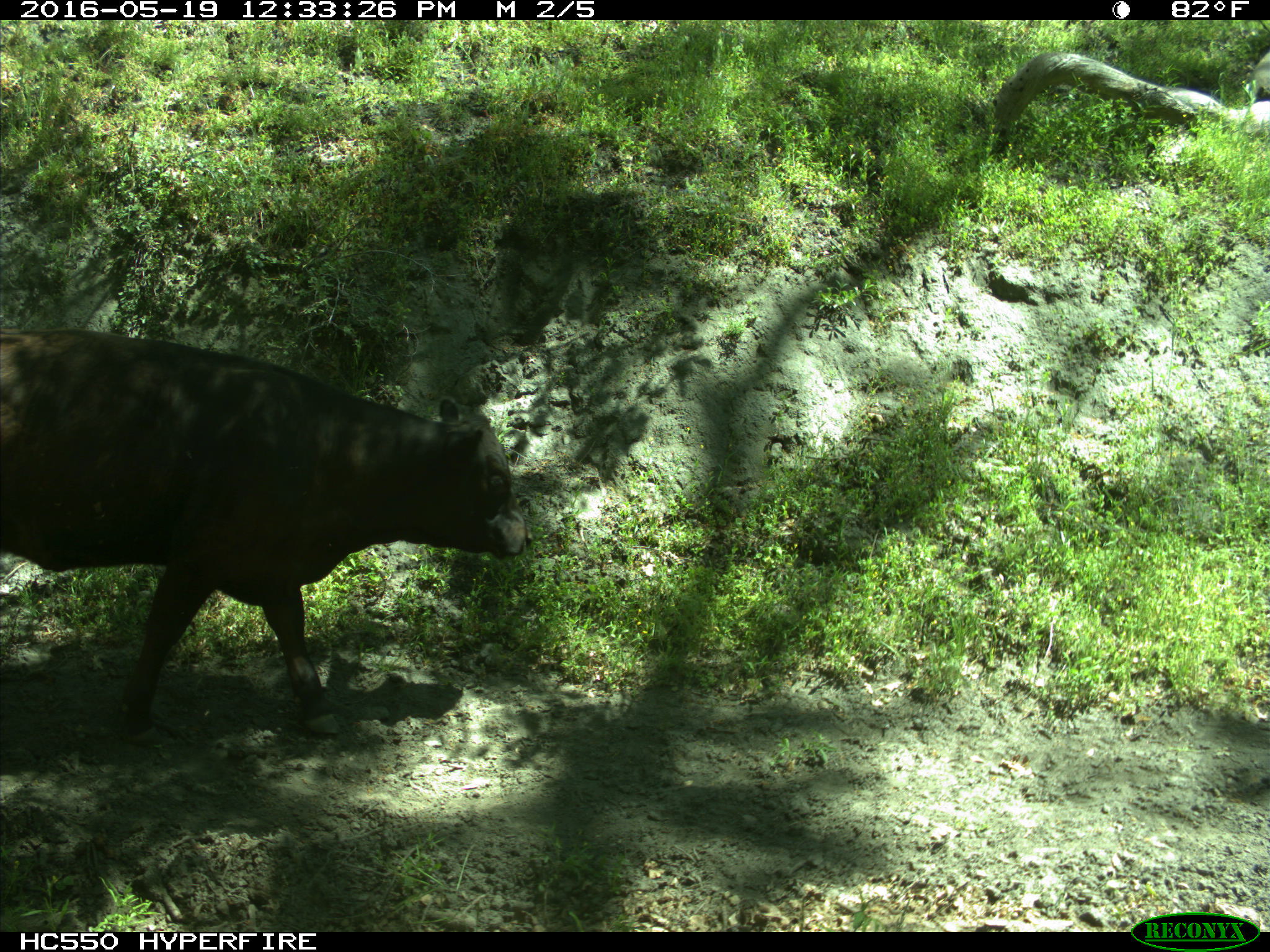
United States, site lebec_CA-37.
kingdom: Animalia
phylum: Chordata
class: Mammalia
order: Artiodactyla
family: Bovidae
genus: Bos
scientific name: Bos taurus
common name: domestic cow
Bos taurus (domestic cow).